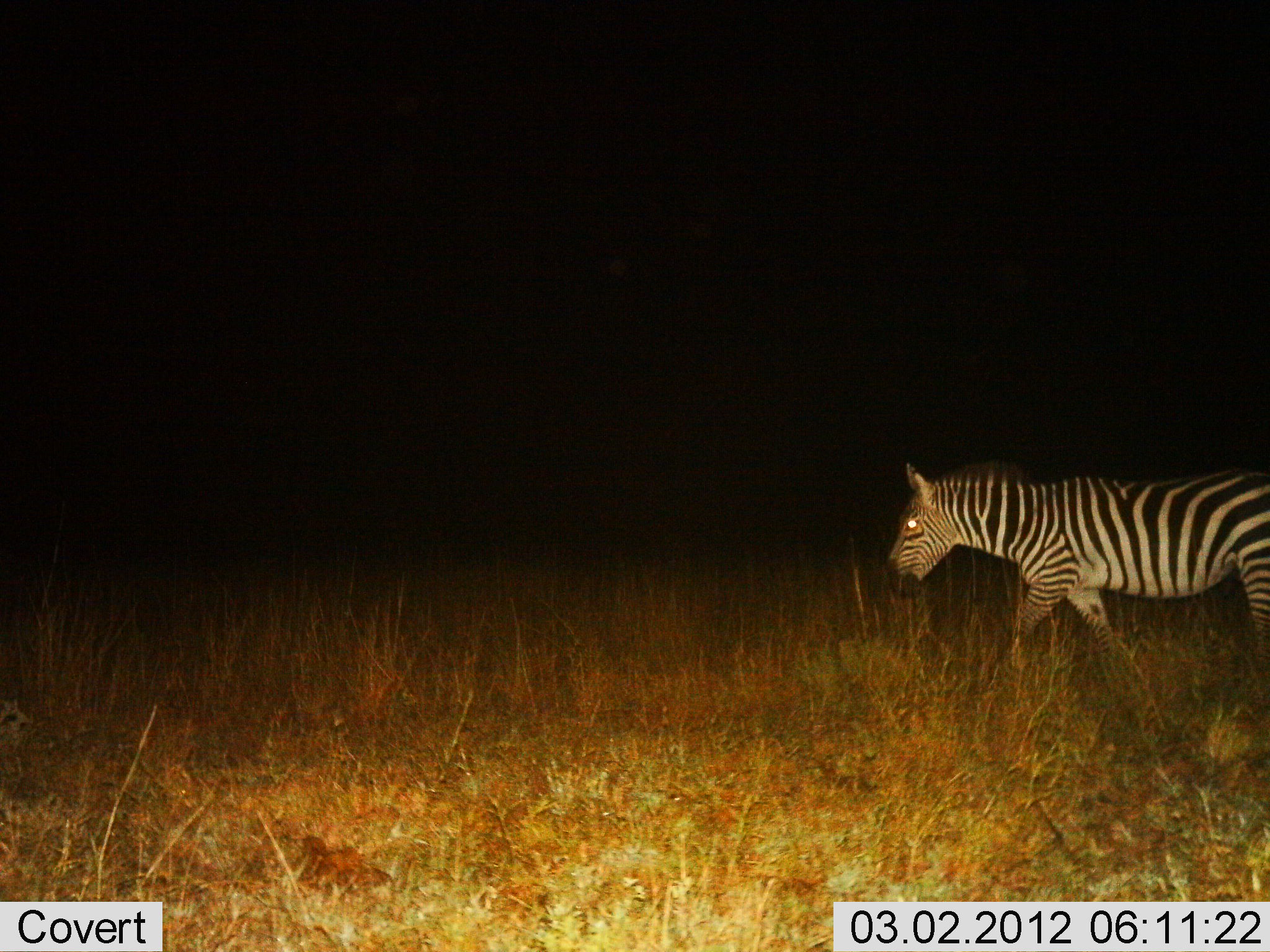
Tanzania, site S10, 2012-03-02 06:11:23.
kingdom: Animalia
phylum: Chordata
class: Mammalia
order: Perissodactyla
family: Equidae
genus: Equus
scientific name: Equus quagga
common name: plains zebra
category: zebra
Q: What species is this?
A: Zebra (plains zebra) (Equus quagga).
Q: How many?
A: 1.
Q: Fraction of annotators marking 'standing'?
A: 0%.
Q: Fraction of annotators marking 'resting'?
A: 0%.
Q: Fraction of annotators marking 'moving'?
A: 100%.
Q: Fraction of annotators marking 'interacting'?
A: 0%.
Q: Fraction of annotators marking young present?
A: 0%.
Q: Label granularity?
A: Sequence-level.